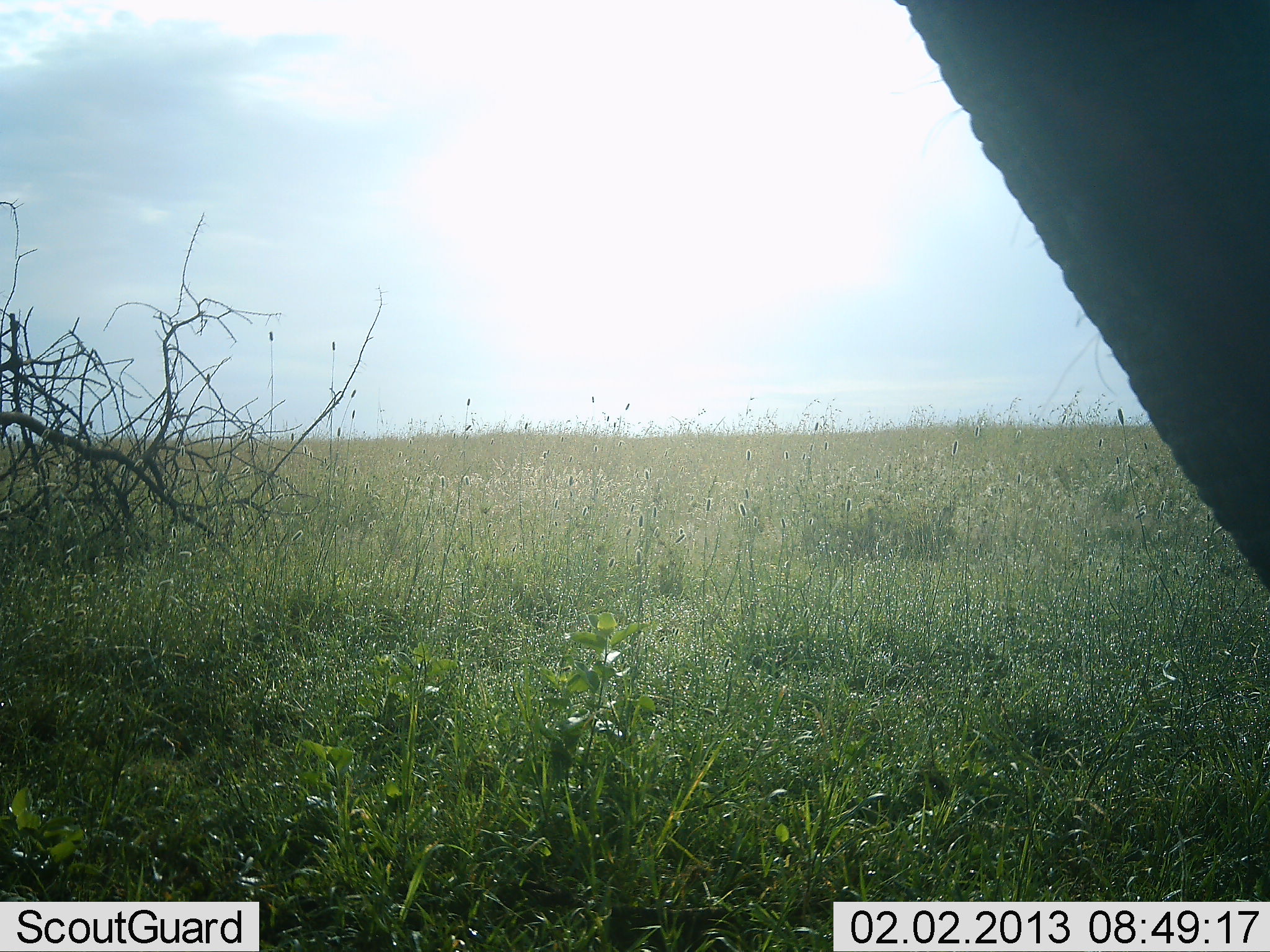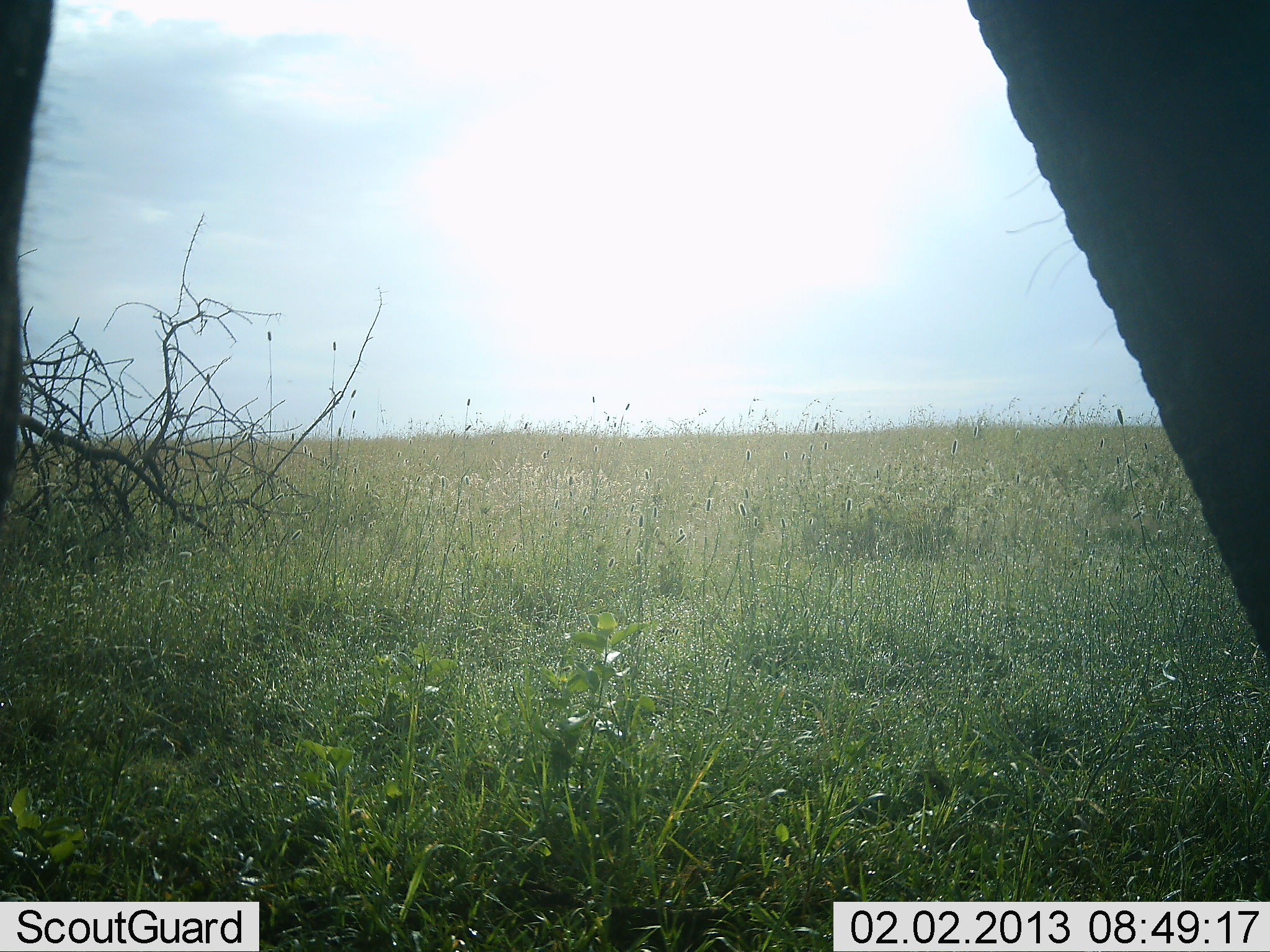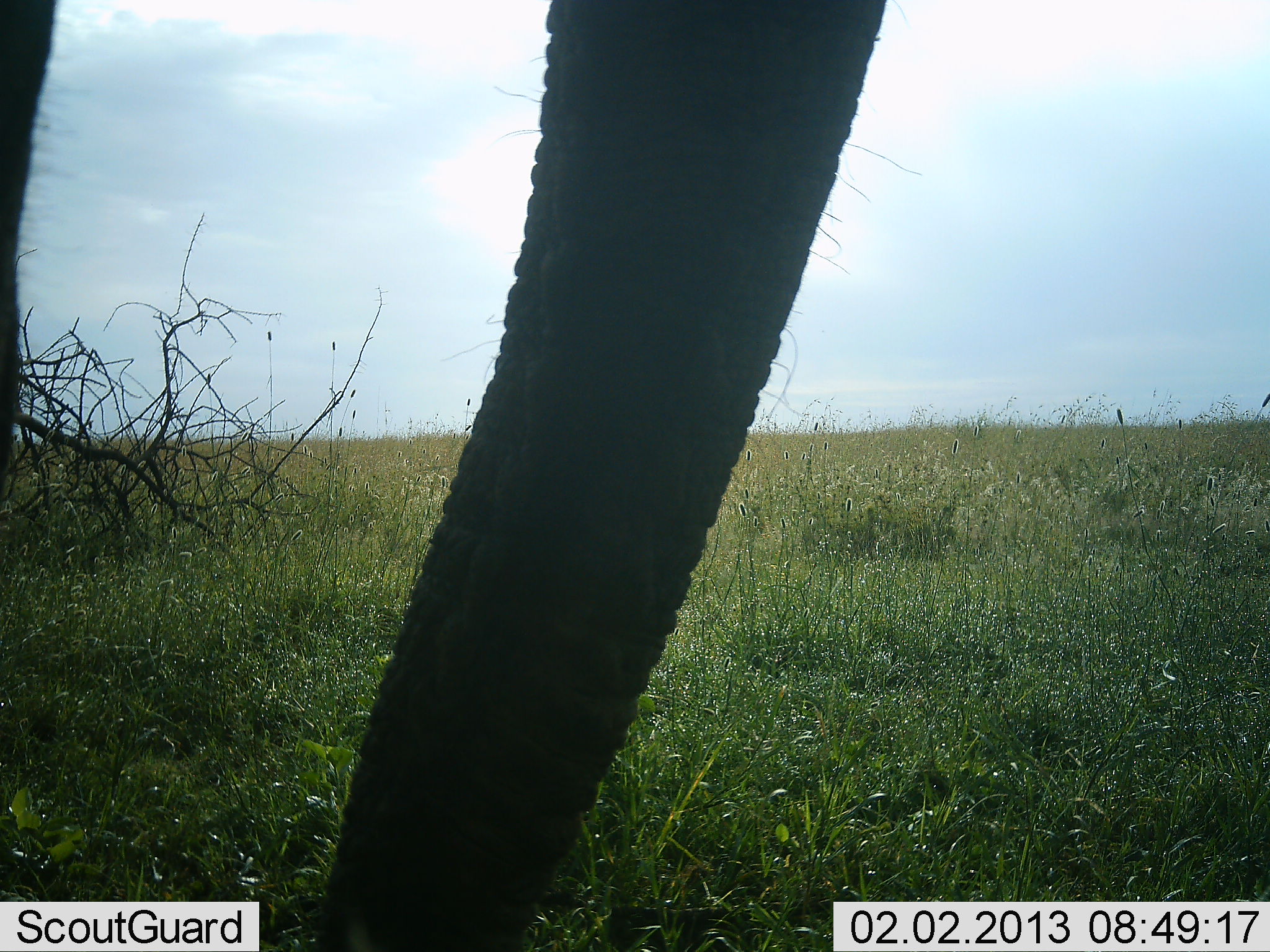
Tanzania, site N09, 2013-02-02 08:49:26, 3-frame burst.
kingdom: Animalia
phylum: Chordata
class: Mammalia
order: Proboscidea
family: Elephantidae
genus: Loxodonta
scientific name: Loxodonta africana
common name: african bush elephant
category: elephant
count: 1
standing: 64%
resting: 0%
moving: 27%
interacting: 6%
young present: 0%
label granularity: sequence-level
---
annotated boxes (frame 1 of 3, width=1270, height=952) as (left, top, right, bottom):
animal: (892, 0, 1270, 592)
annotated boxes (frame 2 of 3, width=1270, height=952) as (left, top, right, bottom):
animal: (0, 0, 1269, 663)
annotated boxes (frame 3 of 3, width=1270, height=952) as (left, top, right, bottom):
animal: (0, 0, 887, 951)